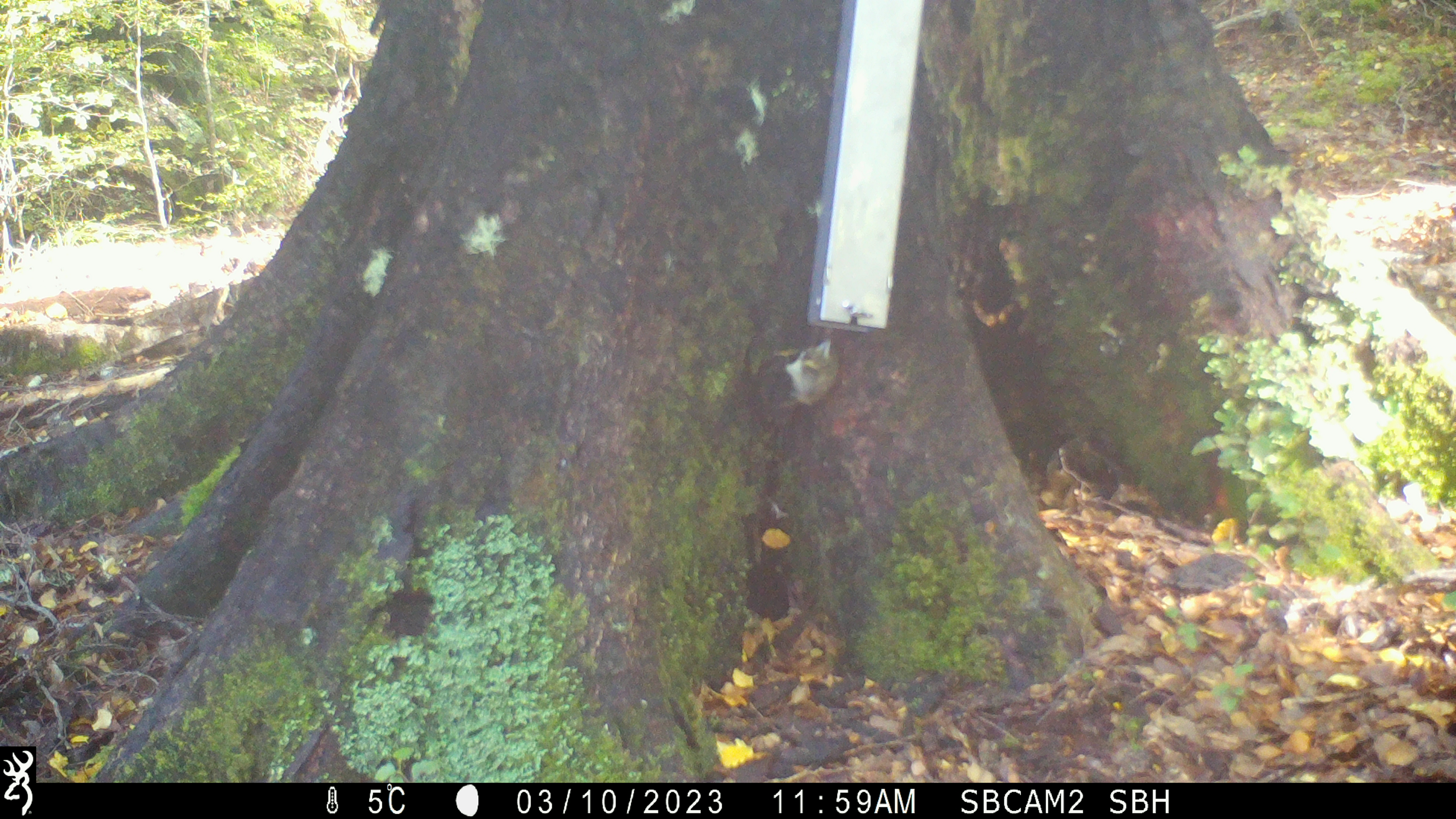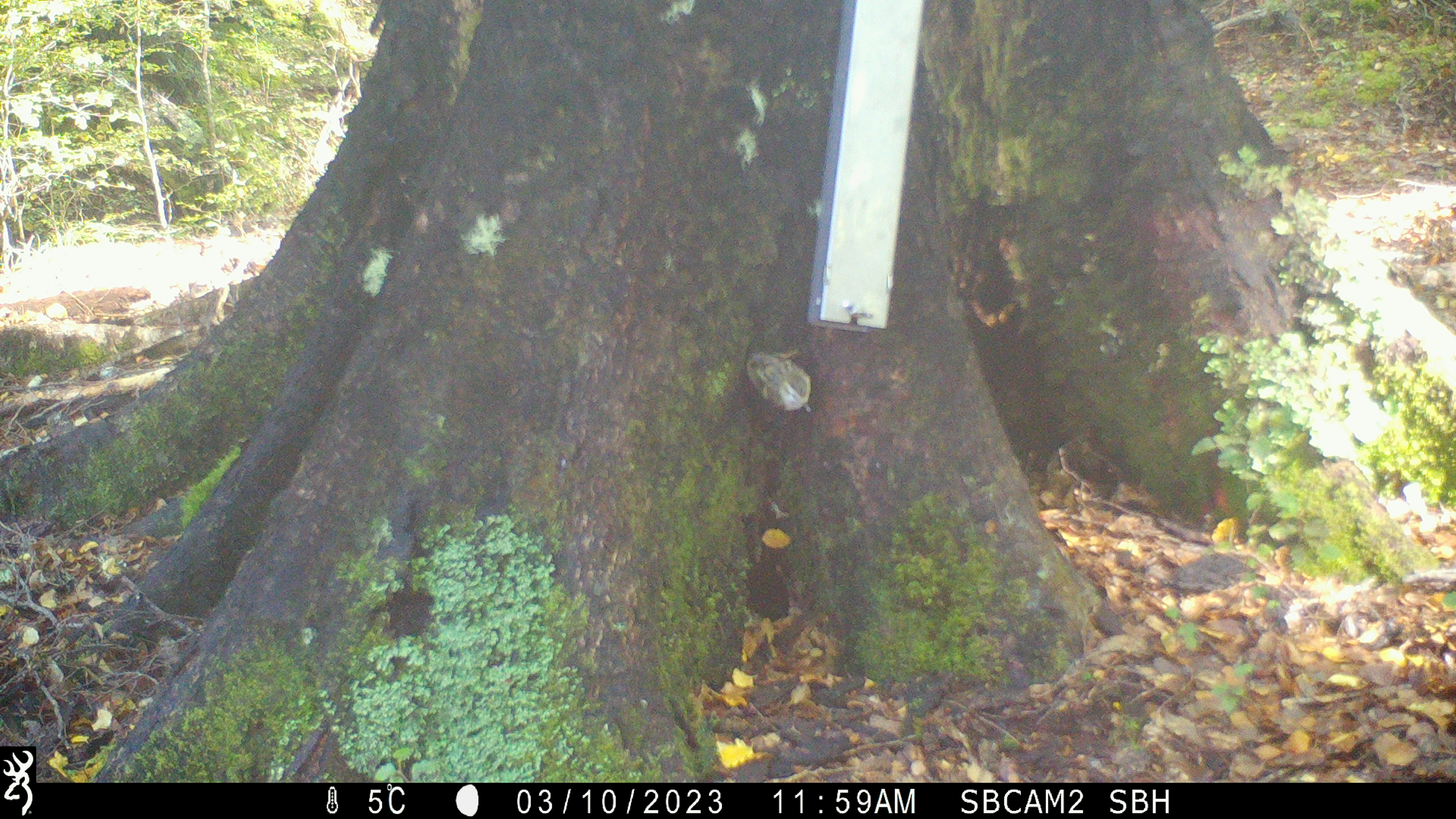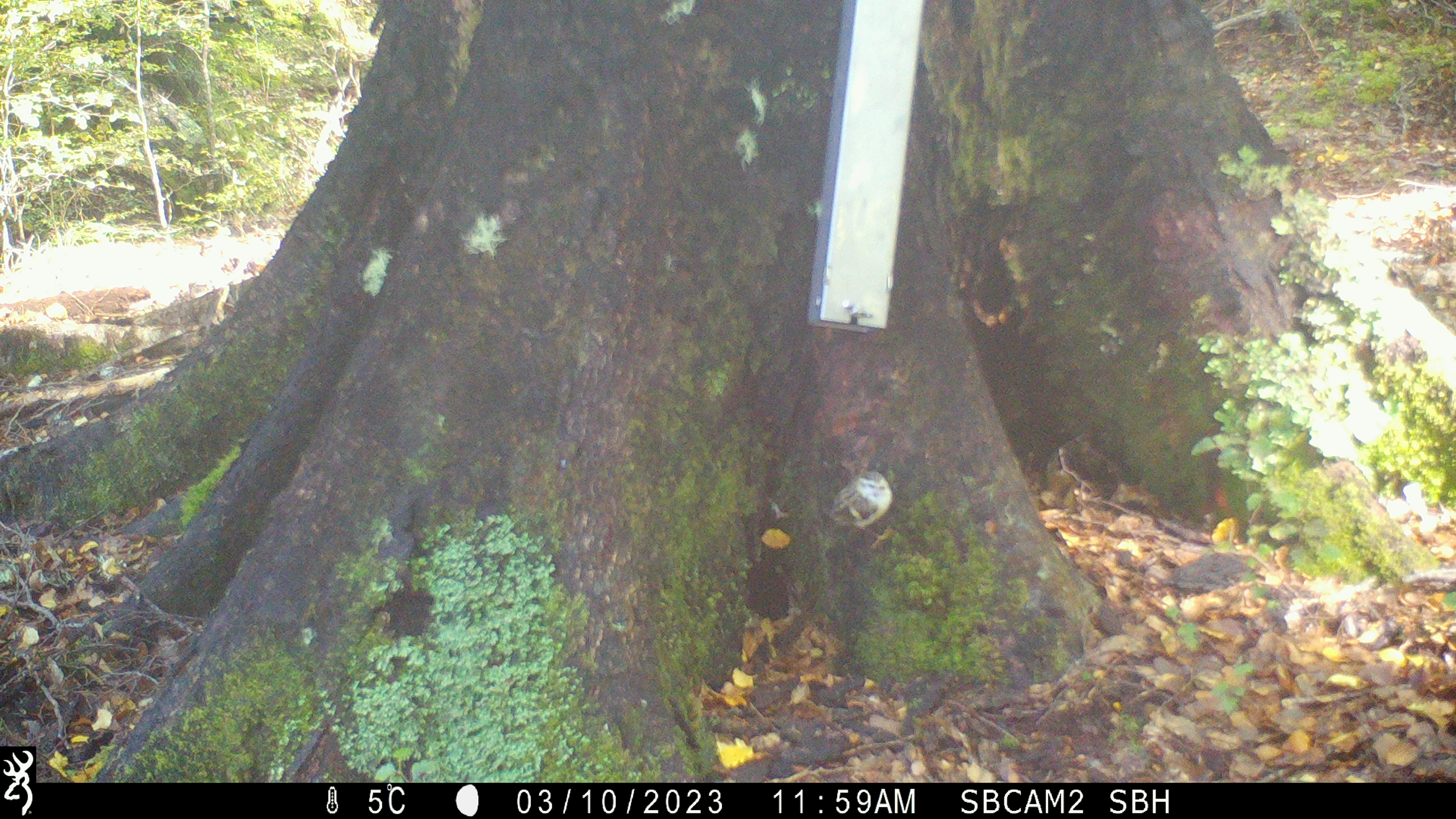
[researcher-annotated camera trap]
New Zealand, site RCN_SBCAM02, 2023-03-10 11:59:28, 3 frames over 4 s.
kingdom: Animalia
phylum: Chordata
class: Aves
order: Passeriformes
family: Acanthisittidae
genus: Acanthisitta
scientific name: Acanthisitta chloris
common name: rifleman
Rifleman (Acanthisitta chloris).